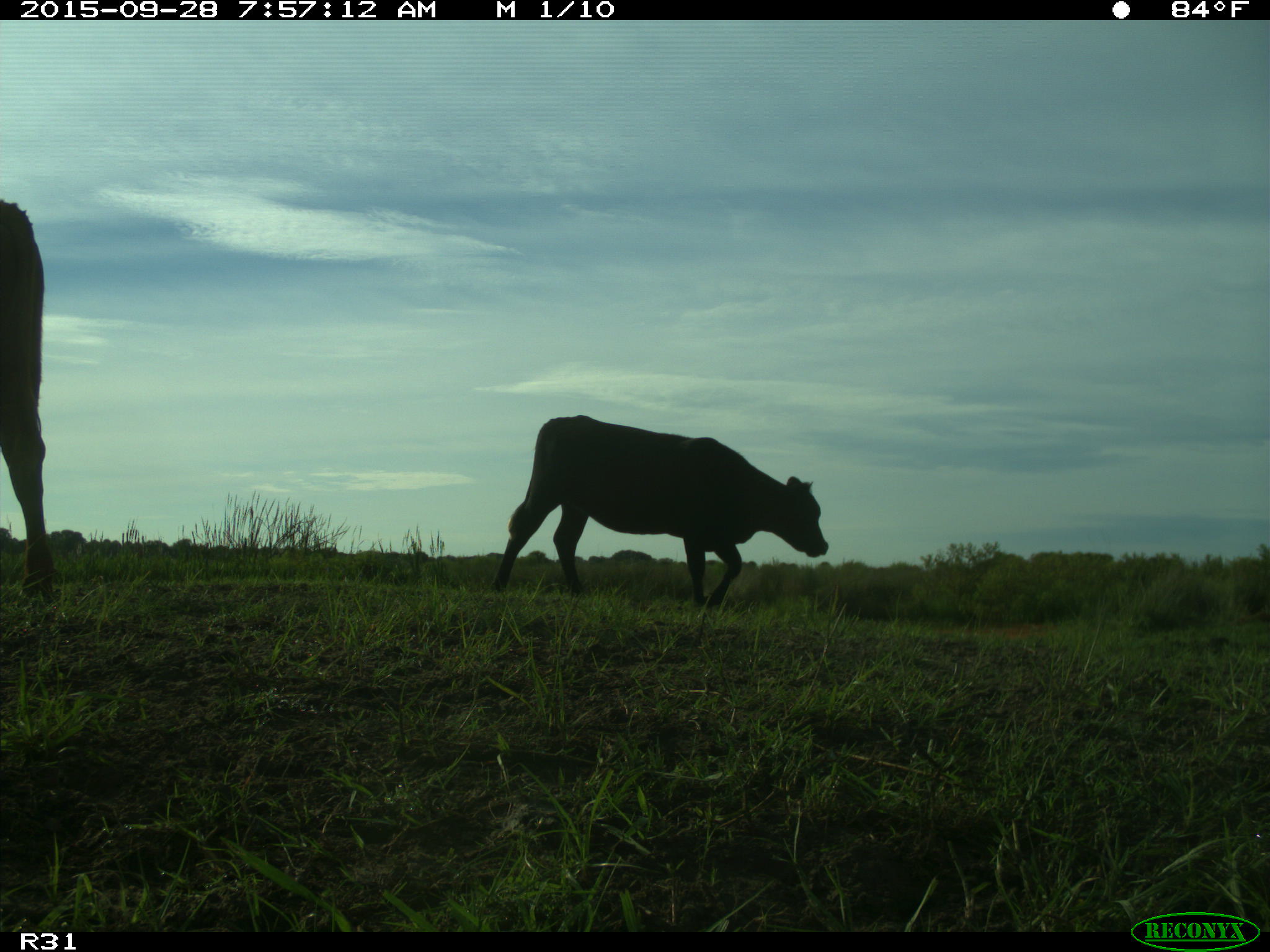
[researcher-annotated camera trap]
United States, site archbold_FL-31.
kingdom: Animalia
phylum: Chordata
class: Mammalia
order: Artiodactyla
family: Bovidae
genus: Bos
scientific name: Bos taurus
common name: domestic cow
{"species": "Bos taurus (domestic cow)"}